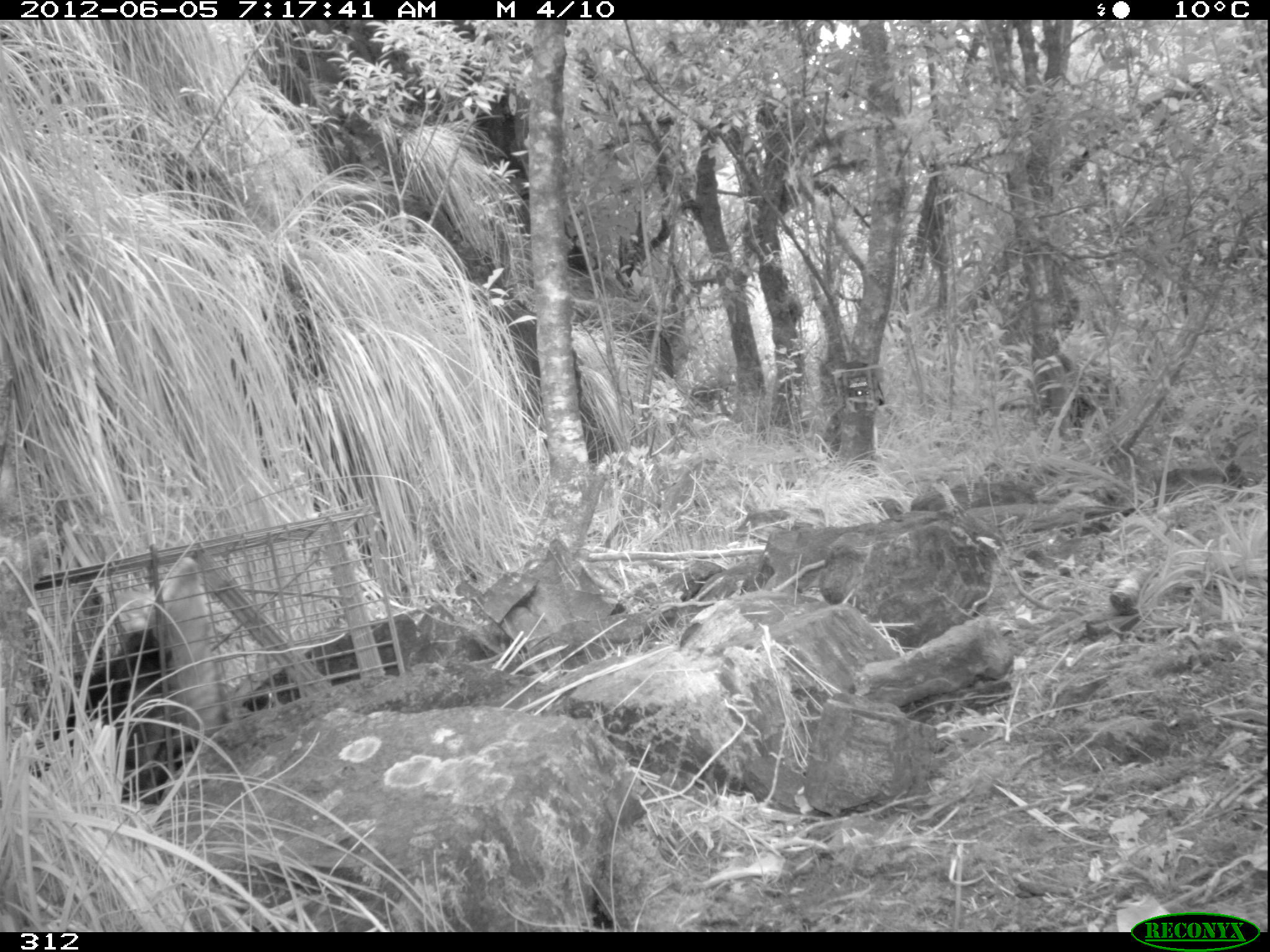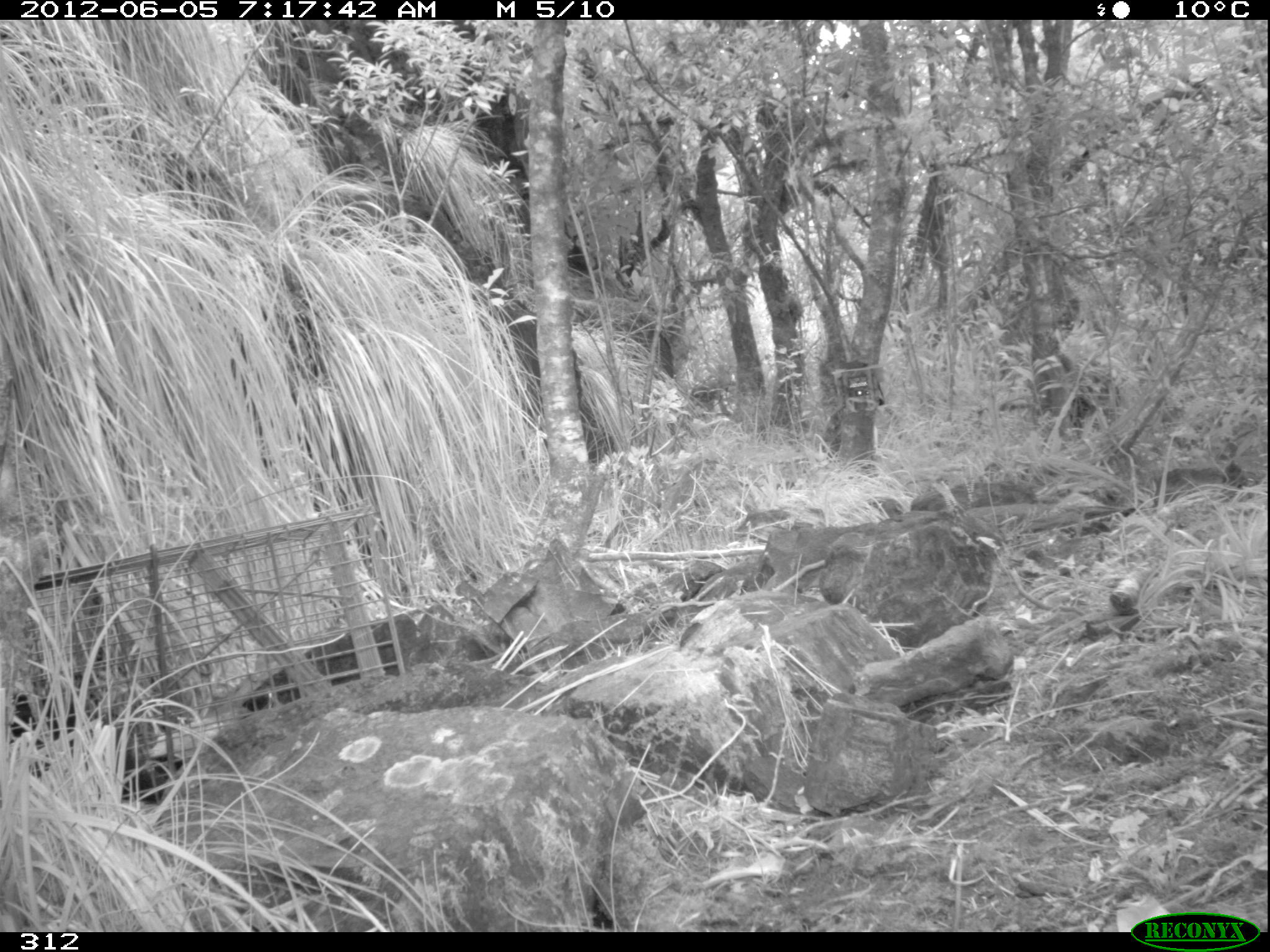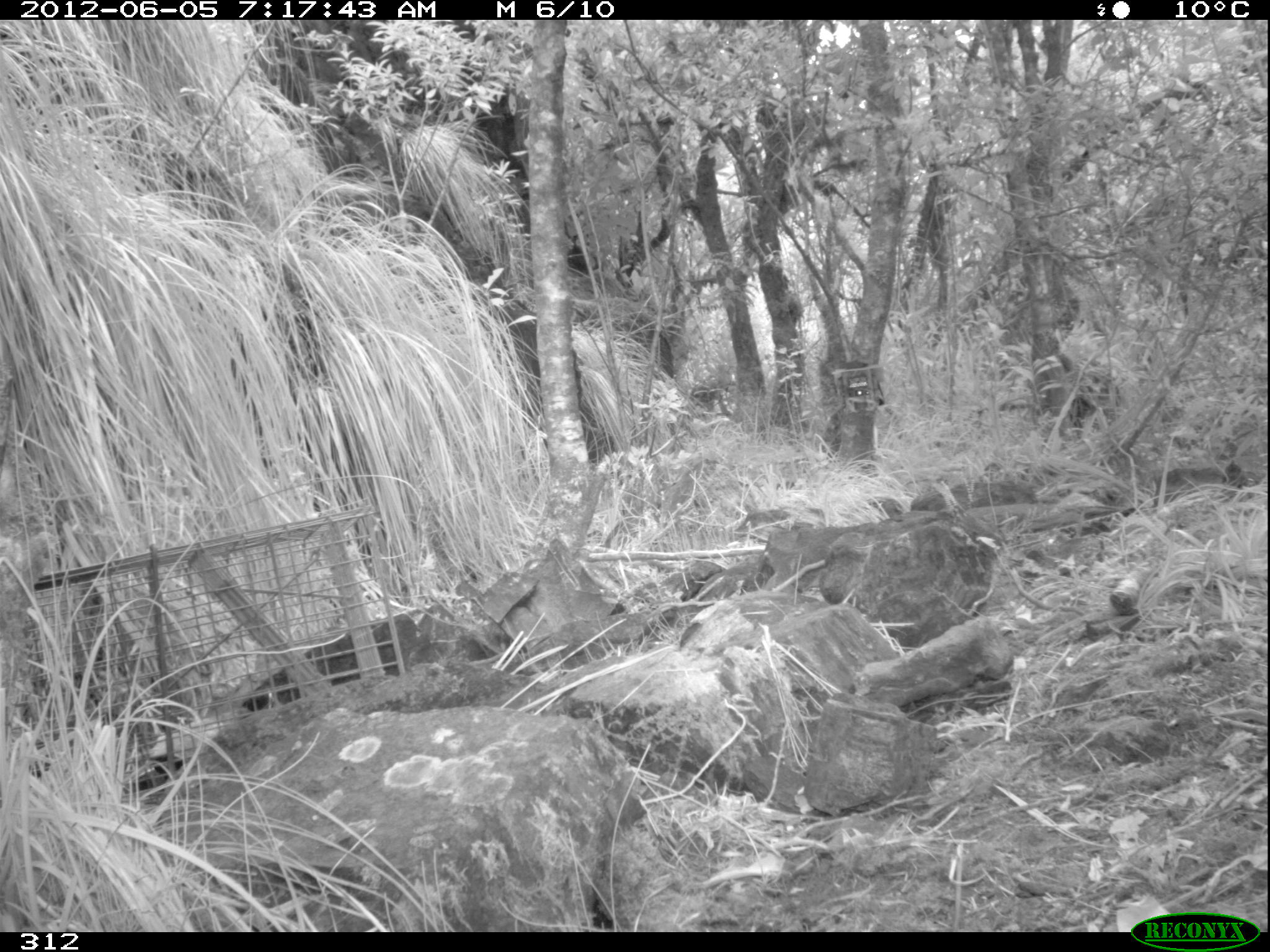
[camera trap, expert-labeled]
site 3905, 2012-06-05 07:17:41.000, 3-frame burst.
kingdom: Animalia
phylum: Chordata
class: Mammalia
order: Didelphimorphia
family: Didelphidae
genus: Didelphis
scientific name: Didelphis pernigra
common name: andean white-eared opossum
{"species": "Didelphis pernigra (andean white-eared opossum)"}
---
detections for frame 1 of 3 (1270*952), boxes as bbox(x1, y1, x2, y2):
didelphis pernigra: bbox(28, 555, 221, 795)